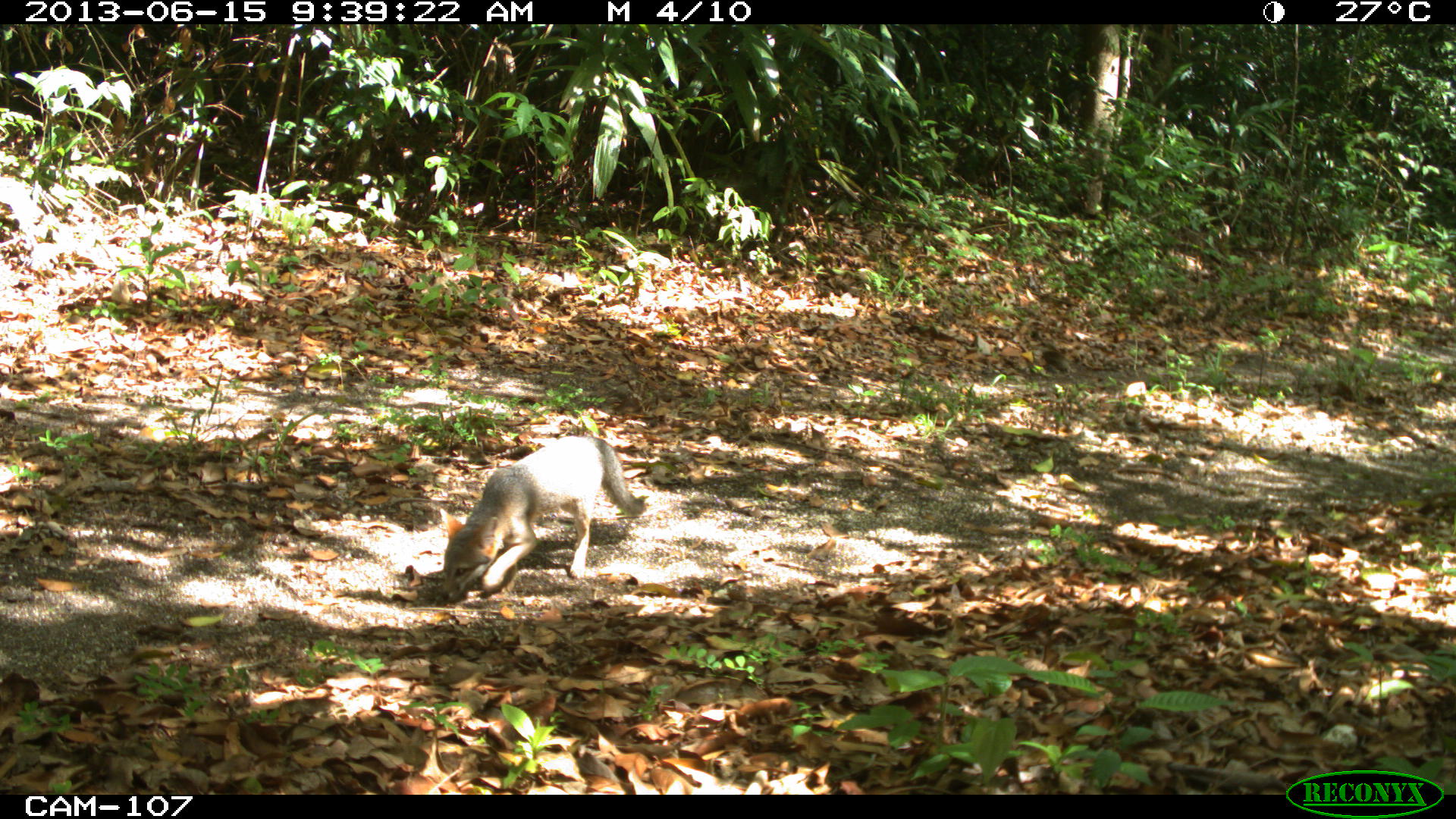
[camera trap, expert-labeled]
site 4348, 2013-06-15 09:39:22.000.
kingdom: Animalia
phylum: Chordata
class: Mammalia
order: Carnivora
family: Canidae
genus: Urocyon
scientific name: Urocyon cinereoargenteus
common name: gray fox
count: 1